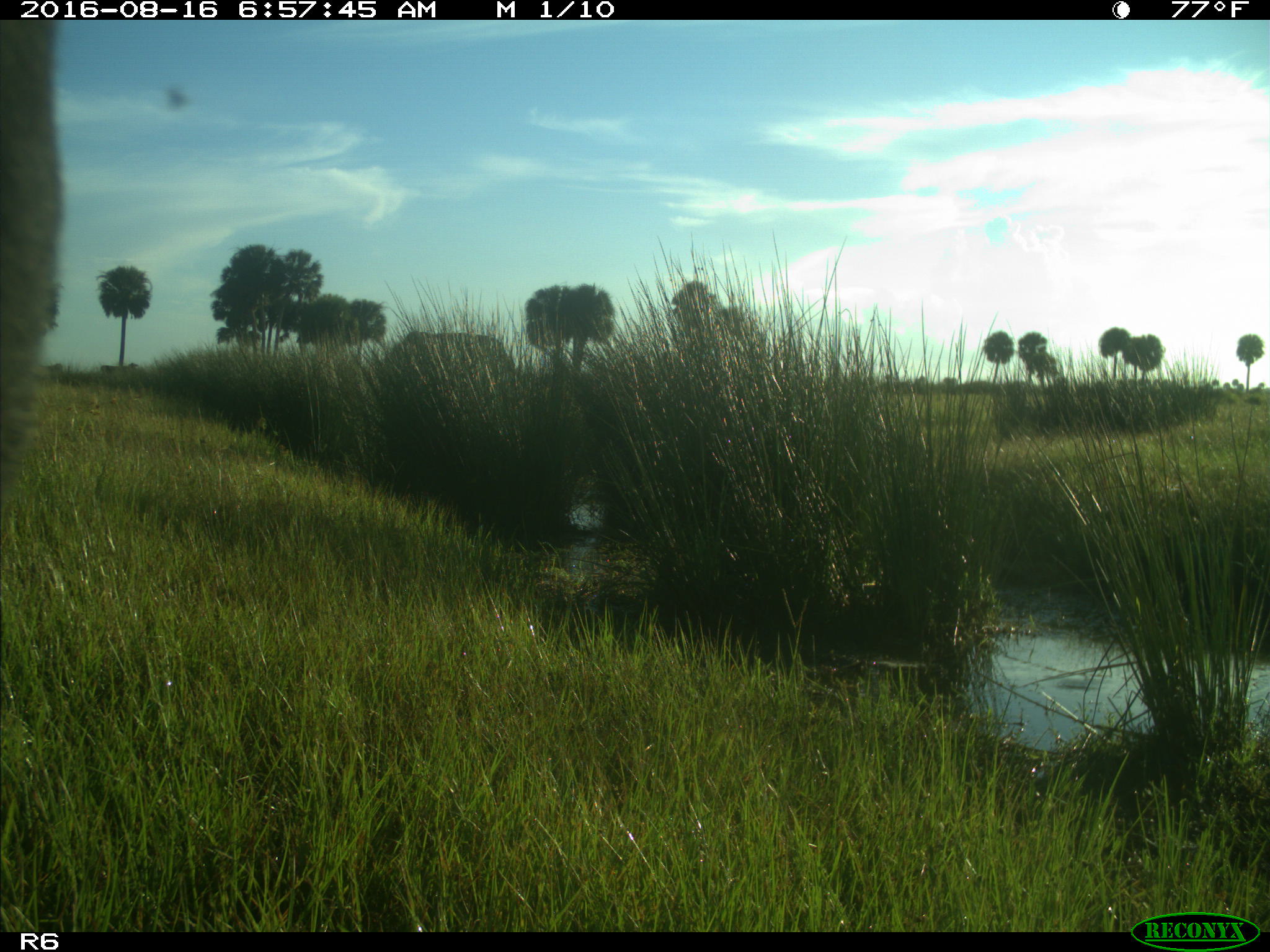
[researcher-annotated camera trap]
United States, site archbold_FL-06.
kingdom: Animalia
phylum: Chordata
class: Mammalia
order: Artiodactyla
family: Bovidae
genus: Bos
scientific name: Bos taurus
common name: domestic cow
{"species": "Bos taurus (domestic cow)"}